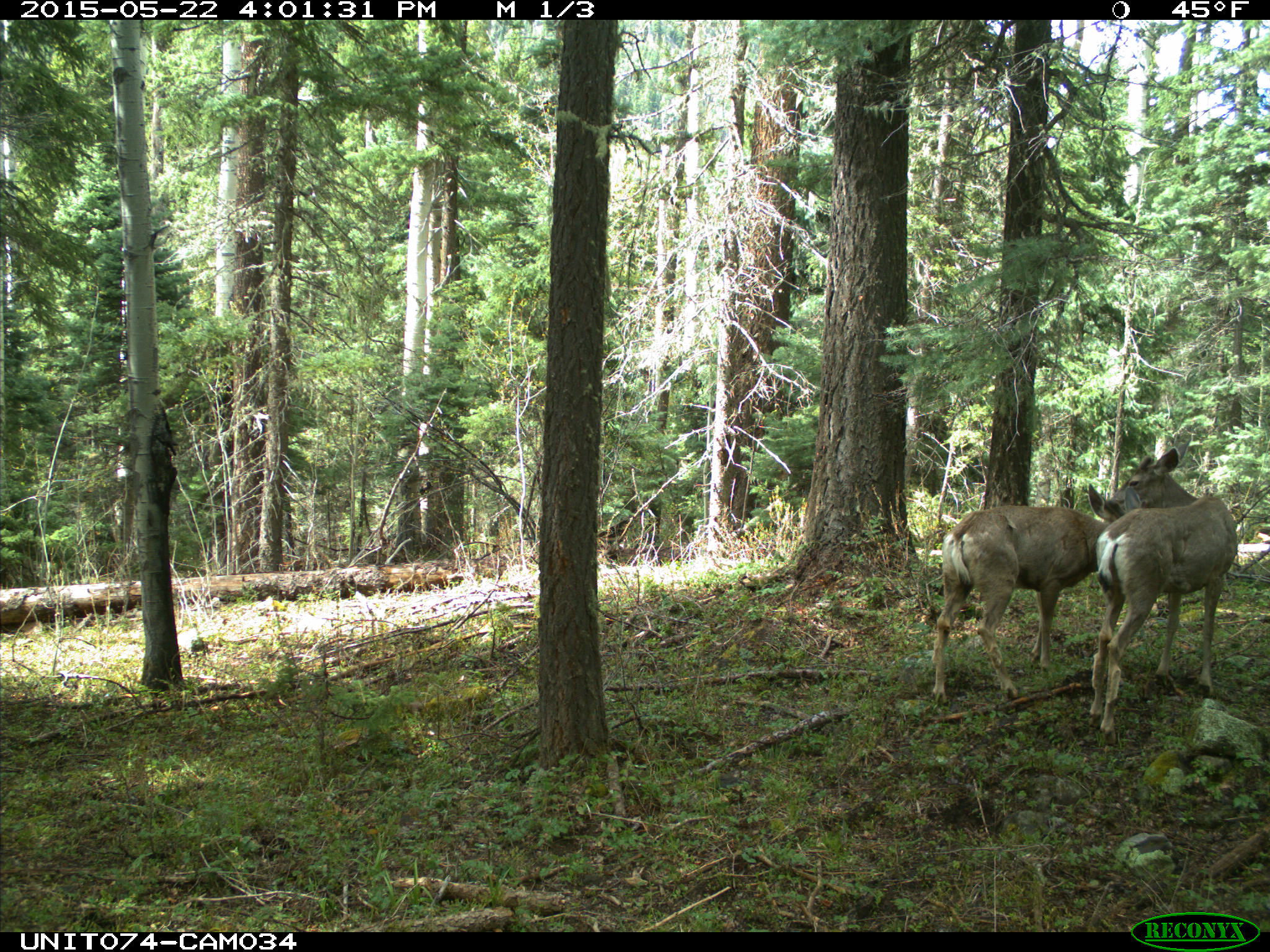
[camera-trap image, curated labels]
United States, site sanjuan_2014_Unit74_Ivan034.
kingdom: Animalia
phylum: Chordata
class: Mammalia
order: Artiodactyla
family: Cervidae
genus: Odocoileus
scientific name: Odocoileus hemionus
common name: mule deer